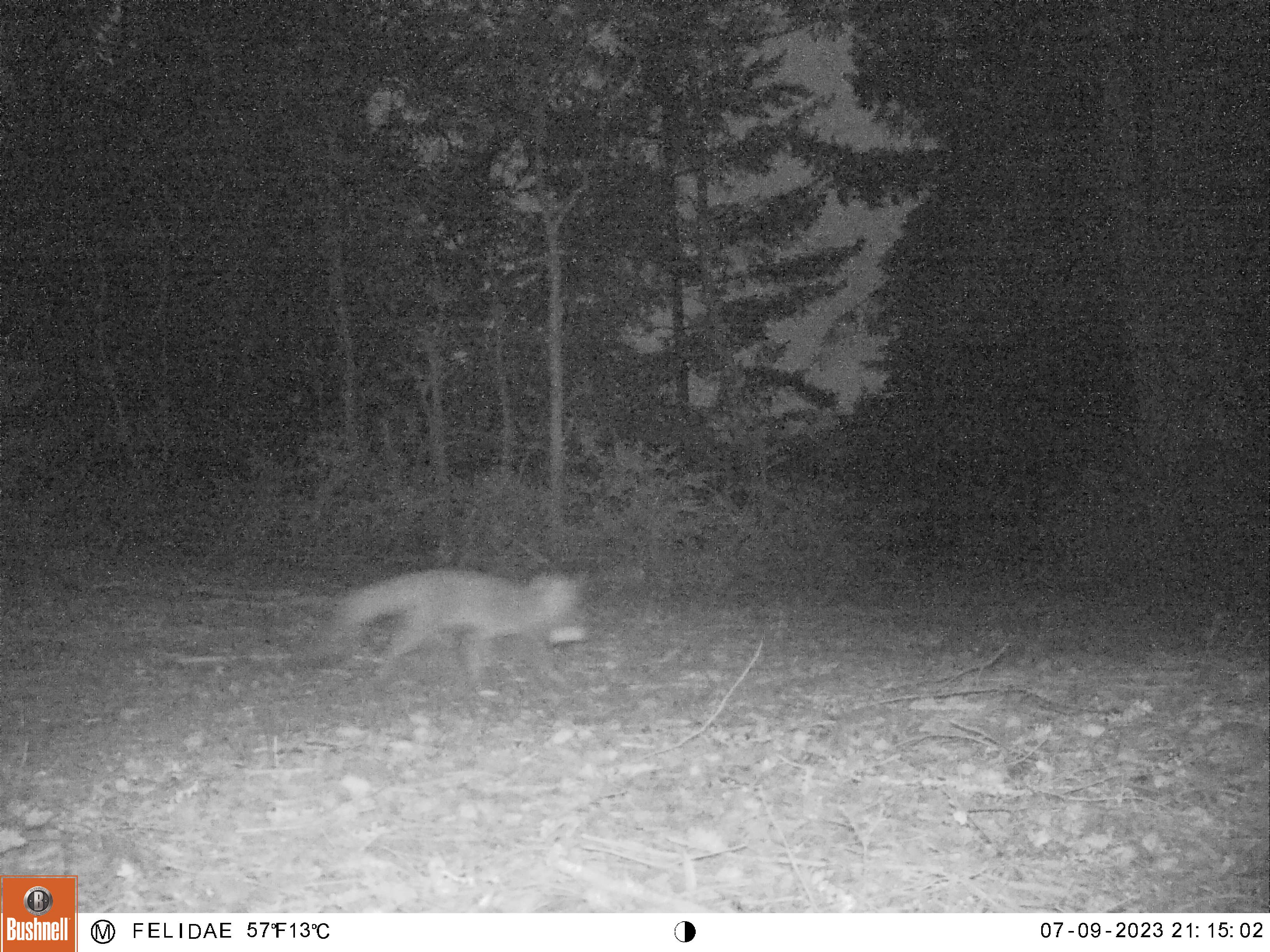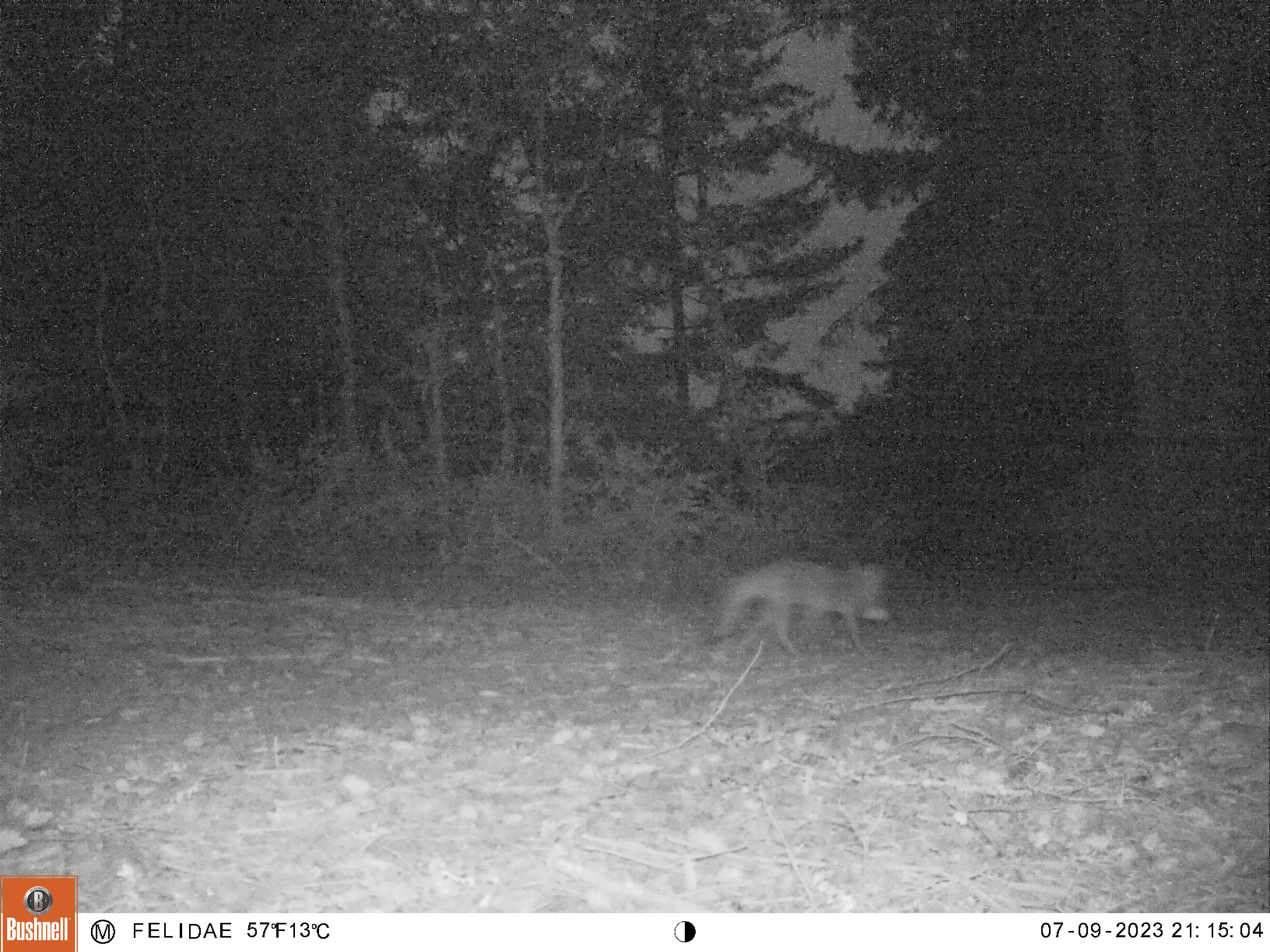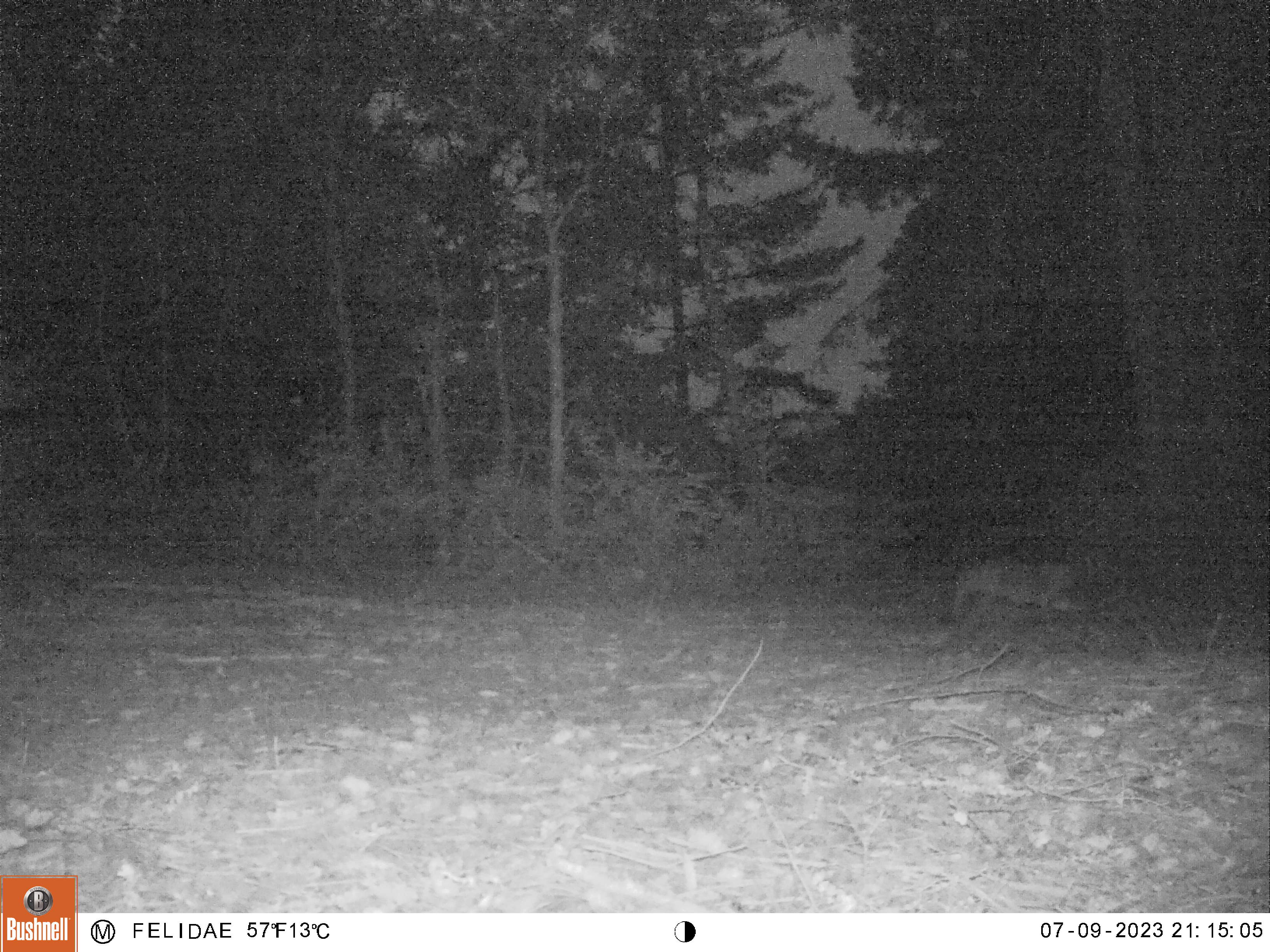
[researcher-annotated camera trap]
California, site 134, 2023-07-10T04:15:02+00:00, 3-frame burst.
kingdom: Animalia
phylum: Chordata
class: Mammalia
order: Carnivora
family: Canidae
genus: Urocyon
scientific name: Urocyon cinereoargenteus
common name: gray fox